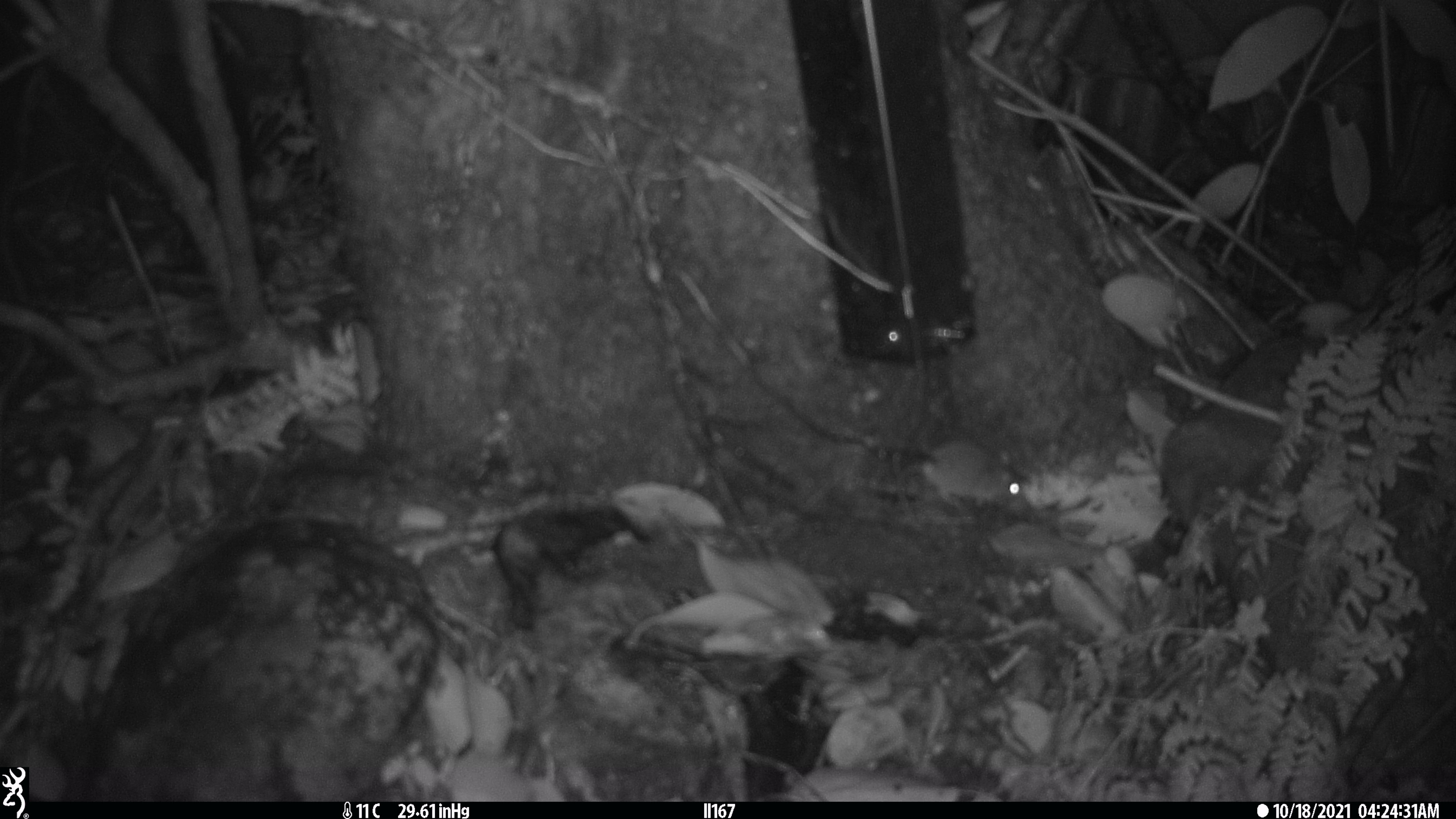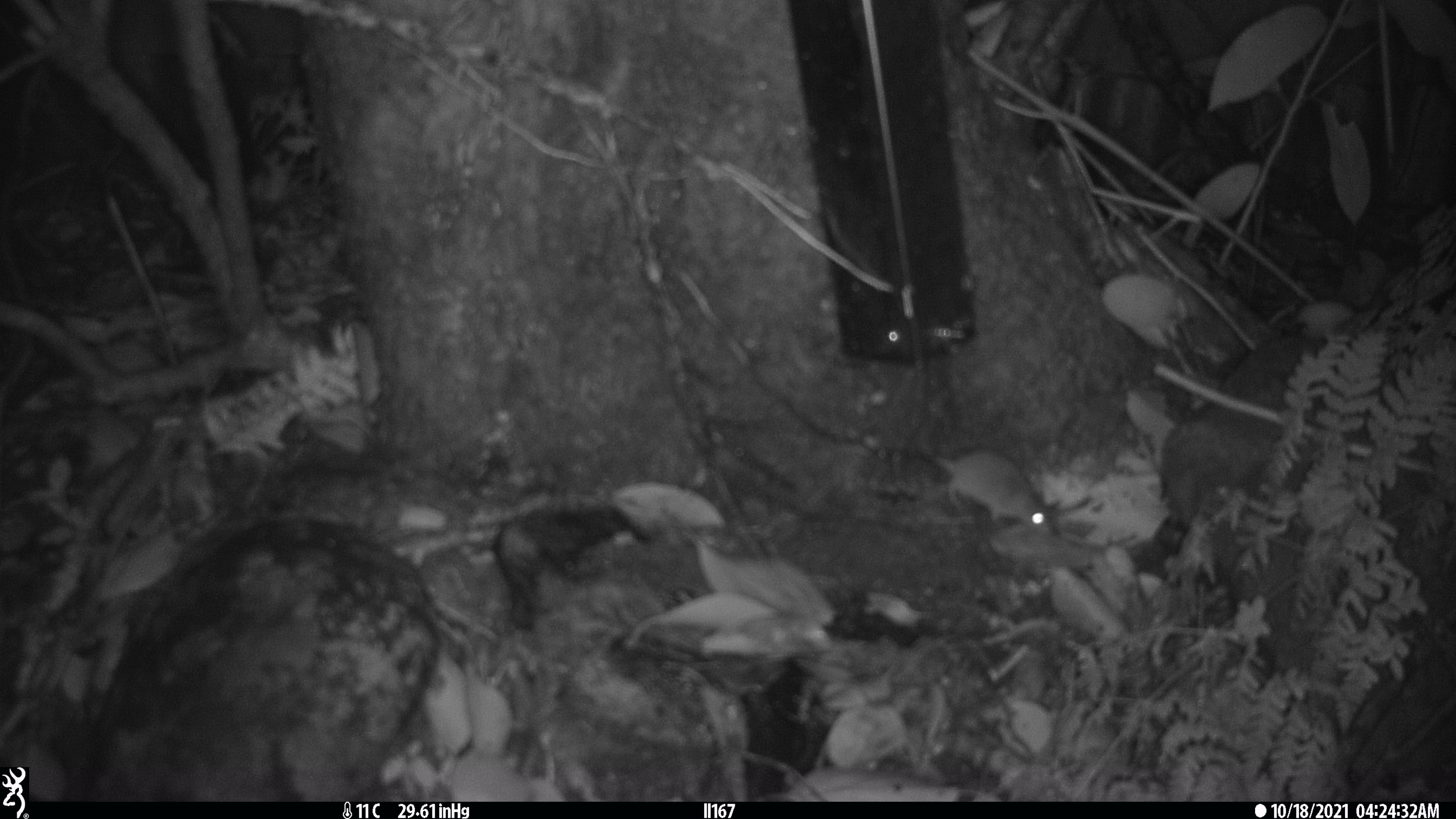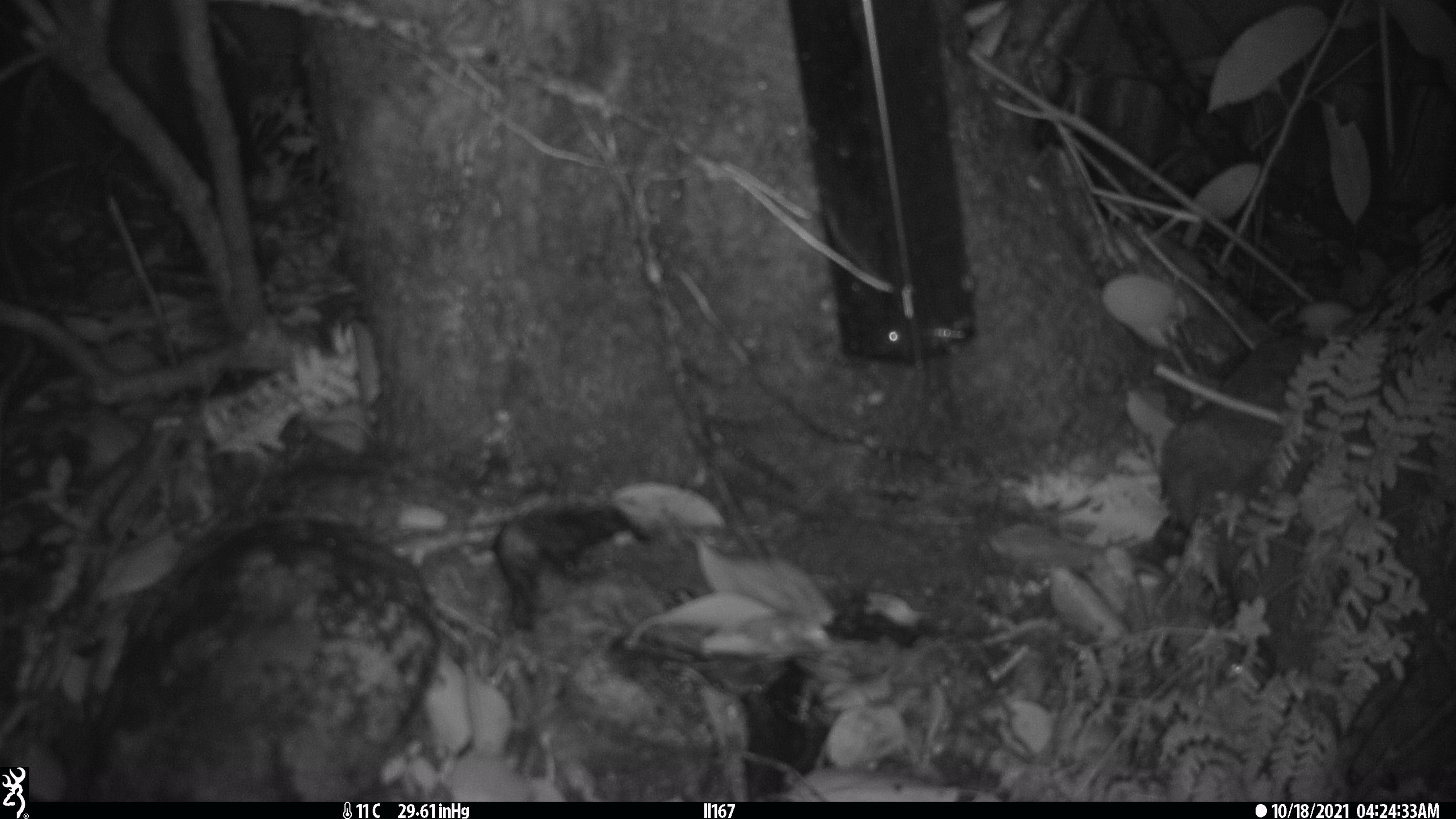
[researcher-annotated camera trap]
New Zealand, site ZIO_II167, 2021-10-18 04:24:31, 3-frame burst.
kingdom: Animalia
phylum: Chordata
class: Mammalia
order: Rodentia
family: Muridae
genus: Mus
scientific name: Mus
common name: mouse